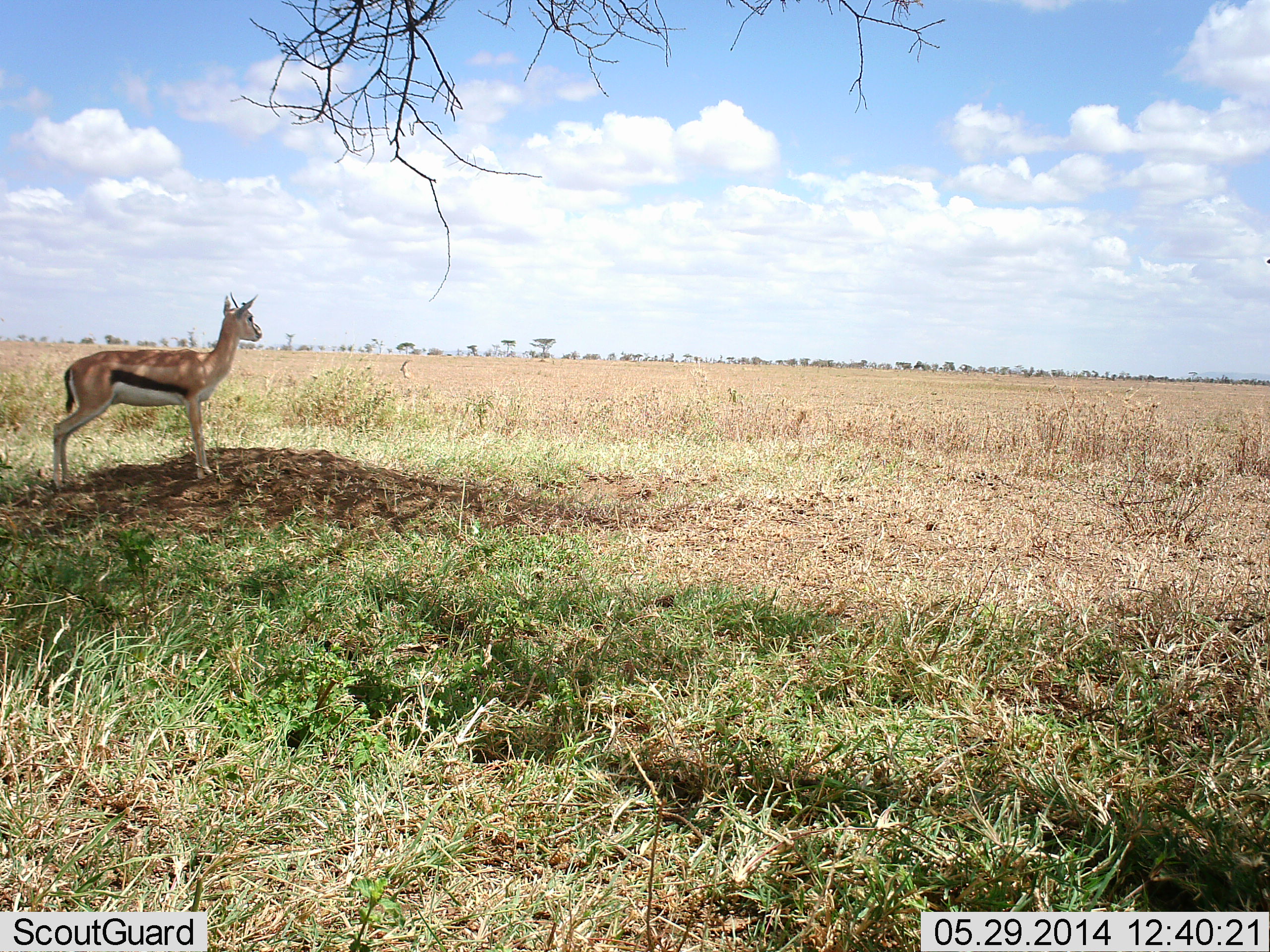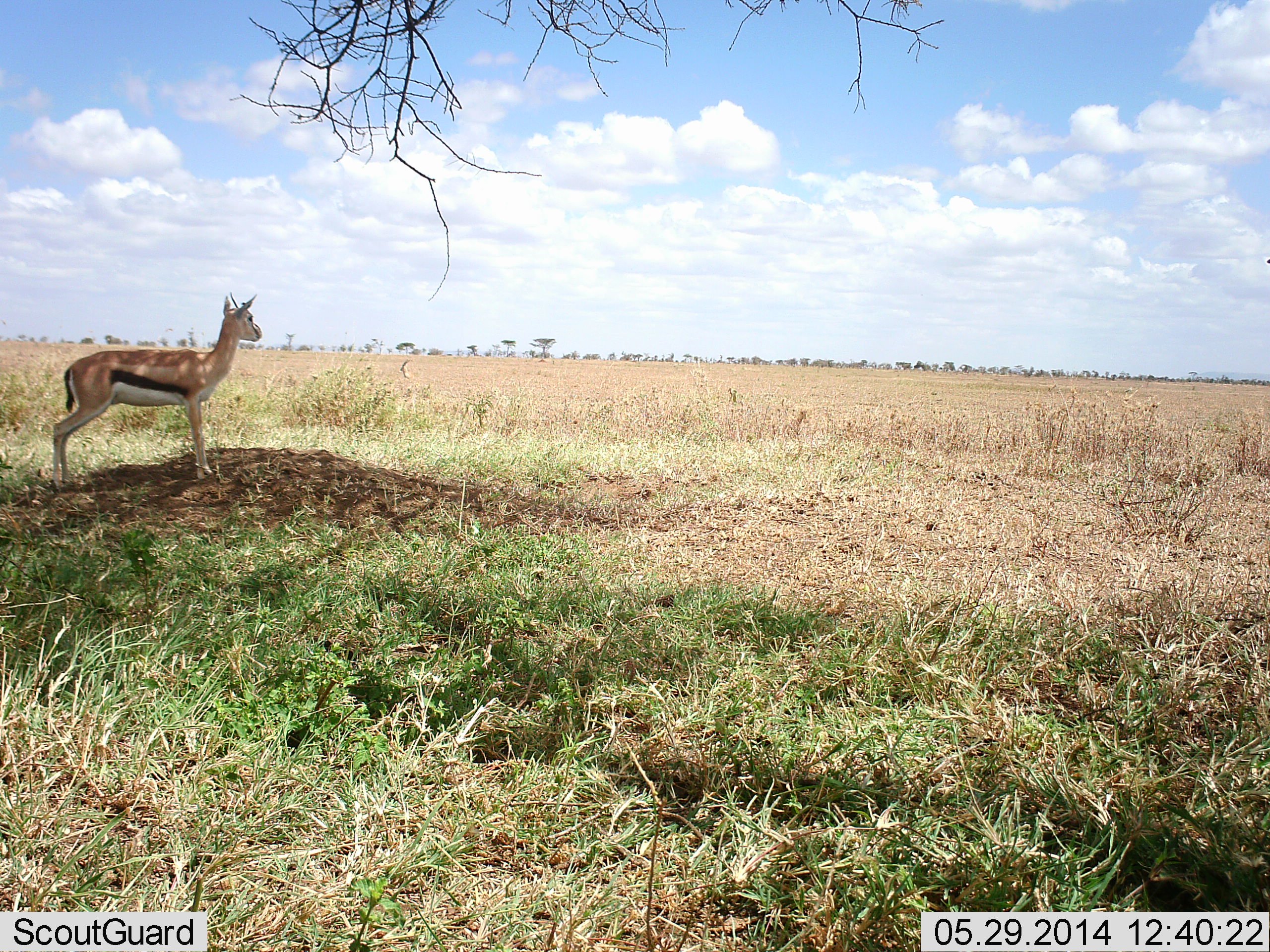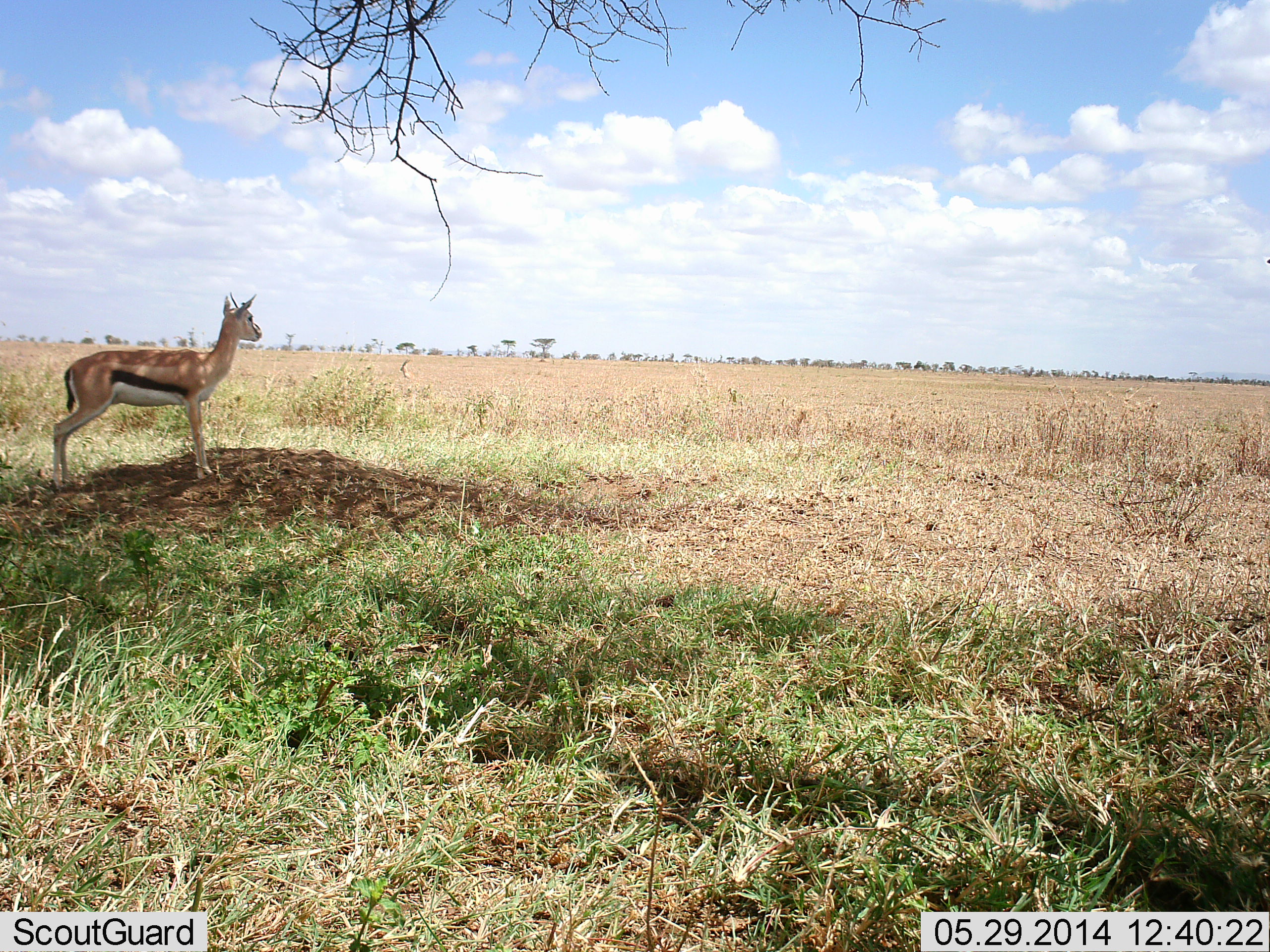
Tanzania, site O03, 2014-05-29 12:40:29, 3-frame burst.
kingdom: Animalia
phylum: Chordata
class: Mammalia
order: Artiodactyla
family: Bovidae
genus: Eudorcas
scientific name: Eudorcas thomsonii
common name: thomson's gazelle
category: gazellethomsons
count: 1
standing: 100%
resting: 0%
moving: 0%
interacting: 0%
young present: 0%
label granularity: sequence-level